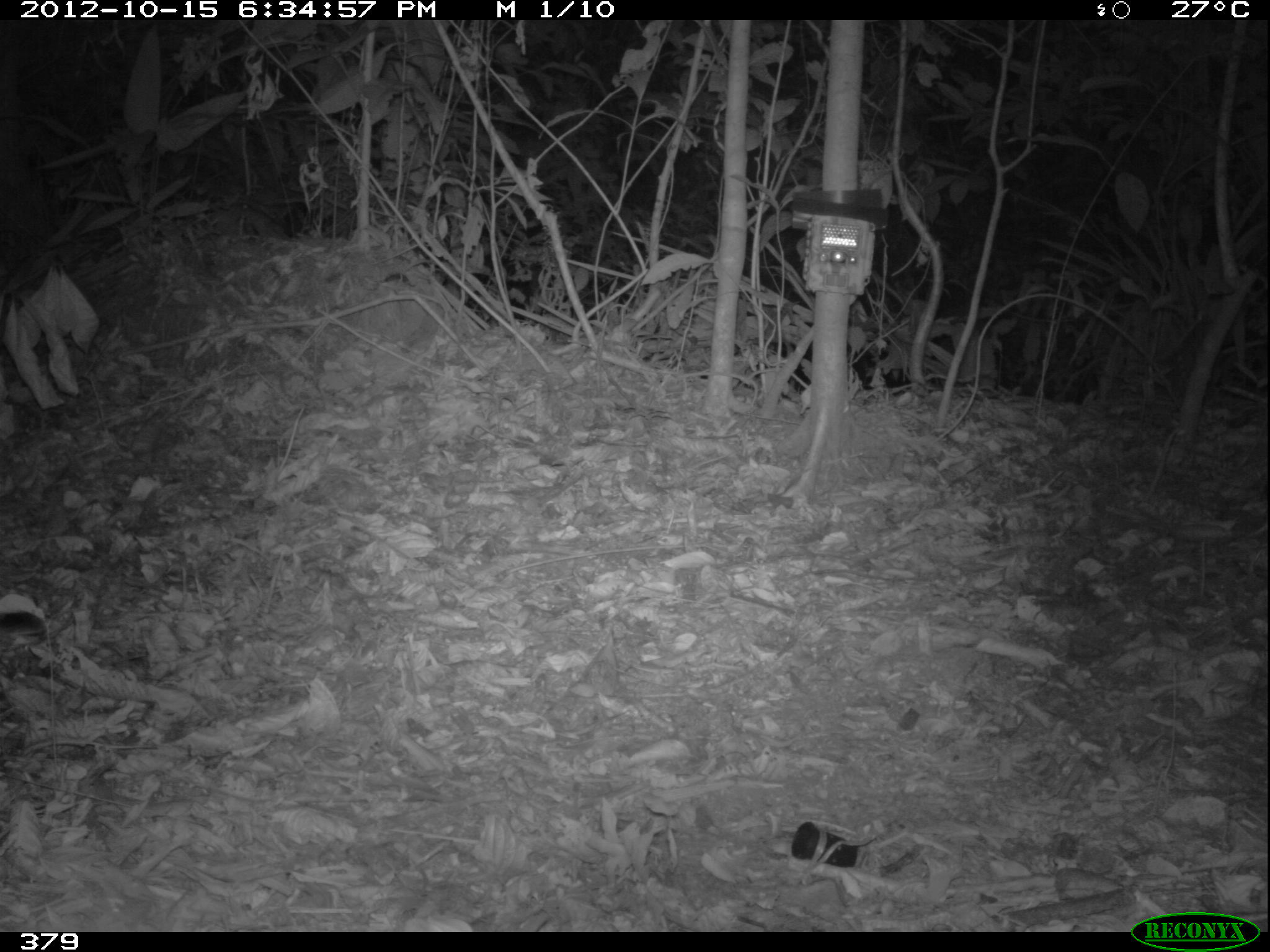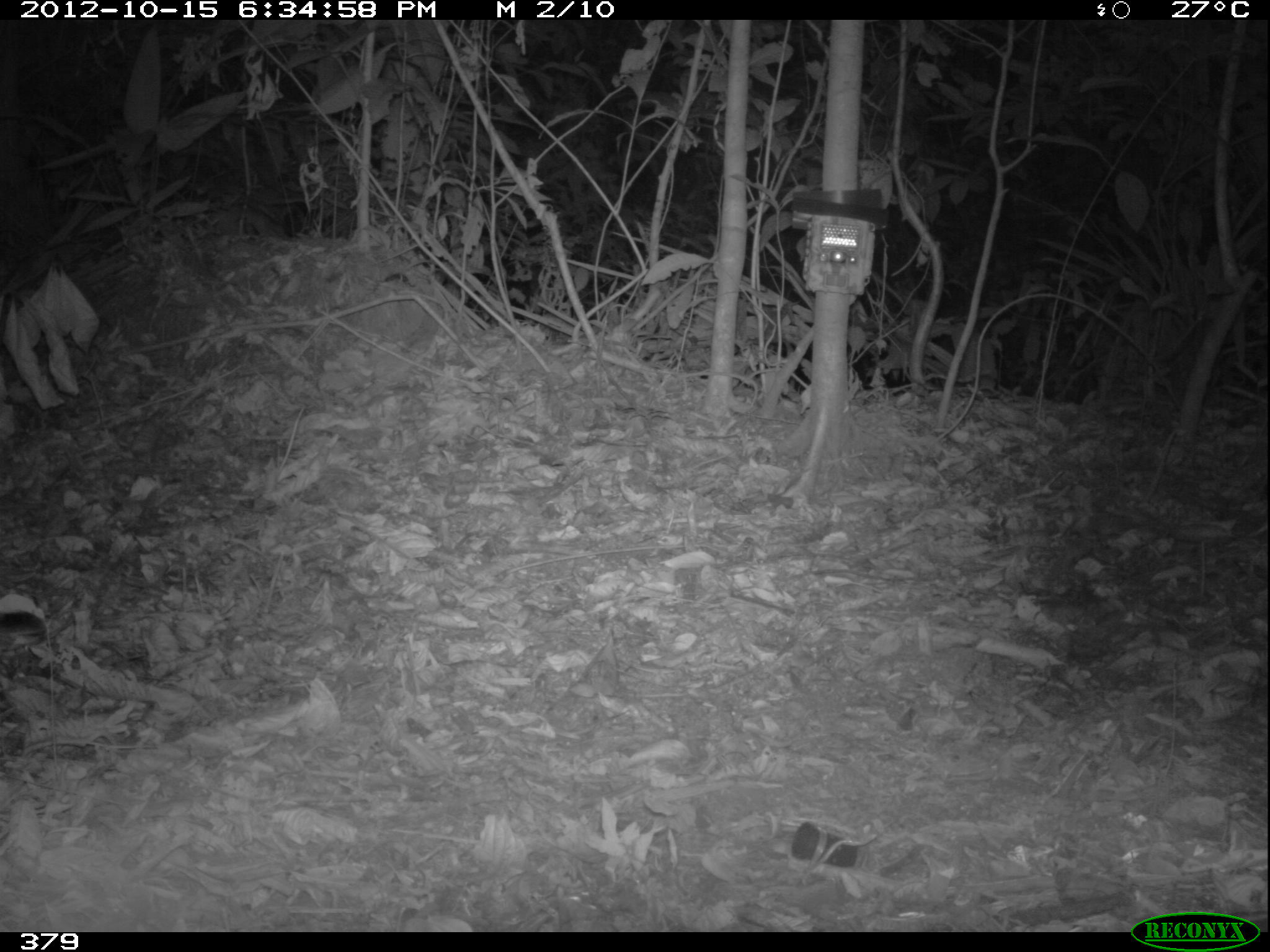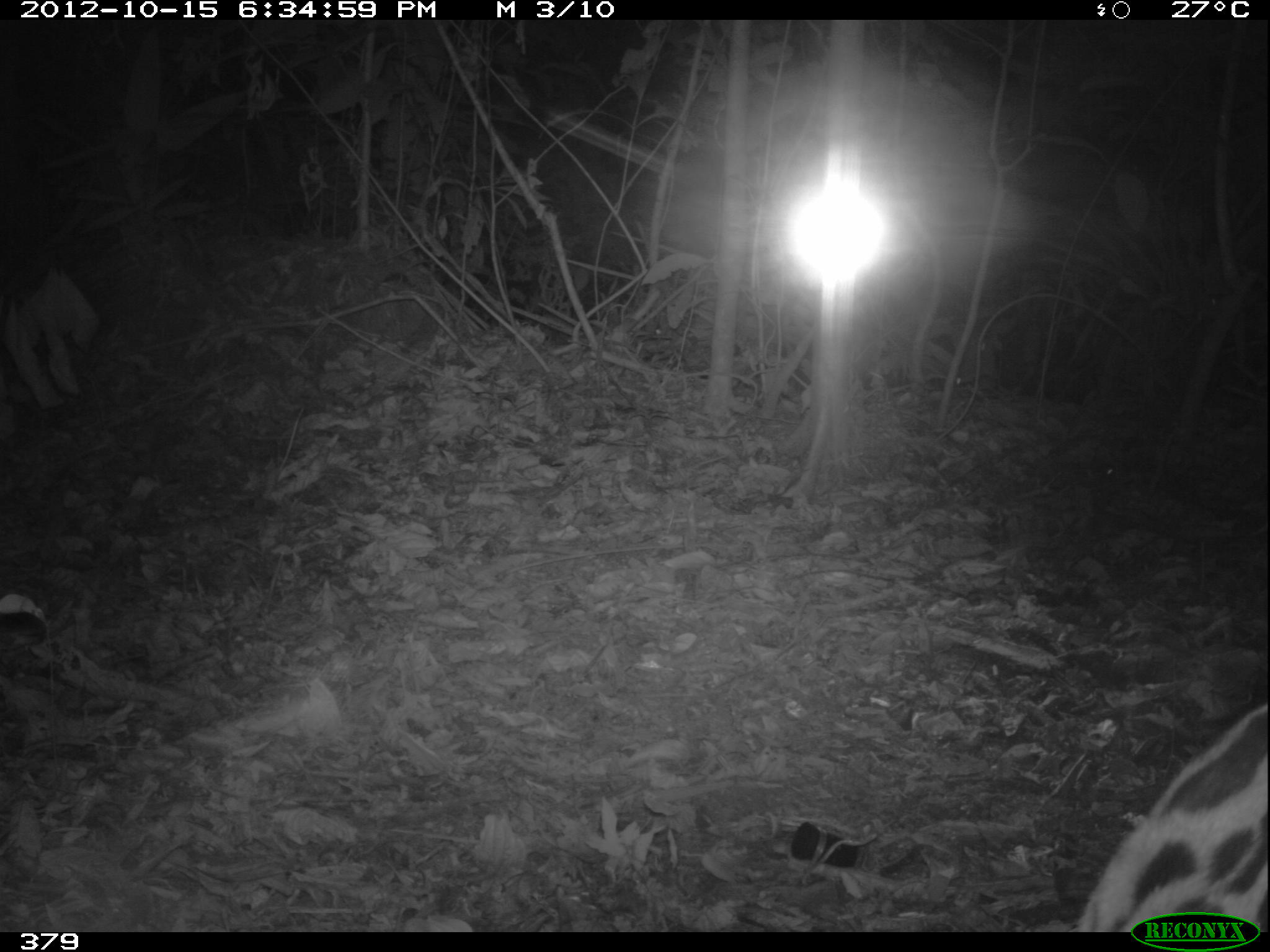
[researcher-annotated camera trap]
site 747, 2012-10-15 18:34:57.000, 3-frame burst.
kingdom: Animalia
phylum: Chordata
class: Mammalia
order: Carnivora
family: Felidae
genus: Leopardus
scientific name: Leopardus pardalis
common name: ocelot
Leopardus pardalis (ocelot).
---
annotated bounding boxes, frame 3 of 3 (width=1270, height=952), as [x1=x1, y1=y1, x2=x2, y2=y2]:
leopardus pardalis: [x1=1066, y1=699, x2=1270, y2=930]